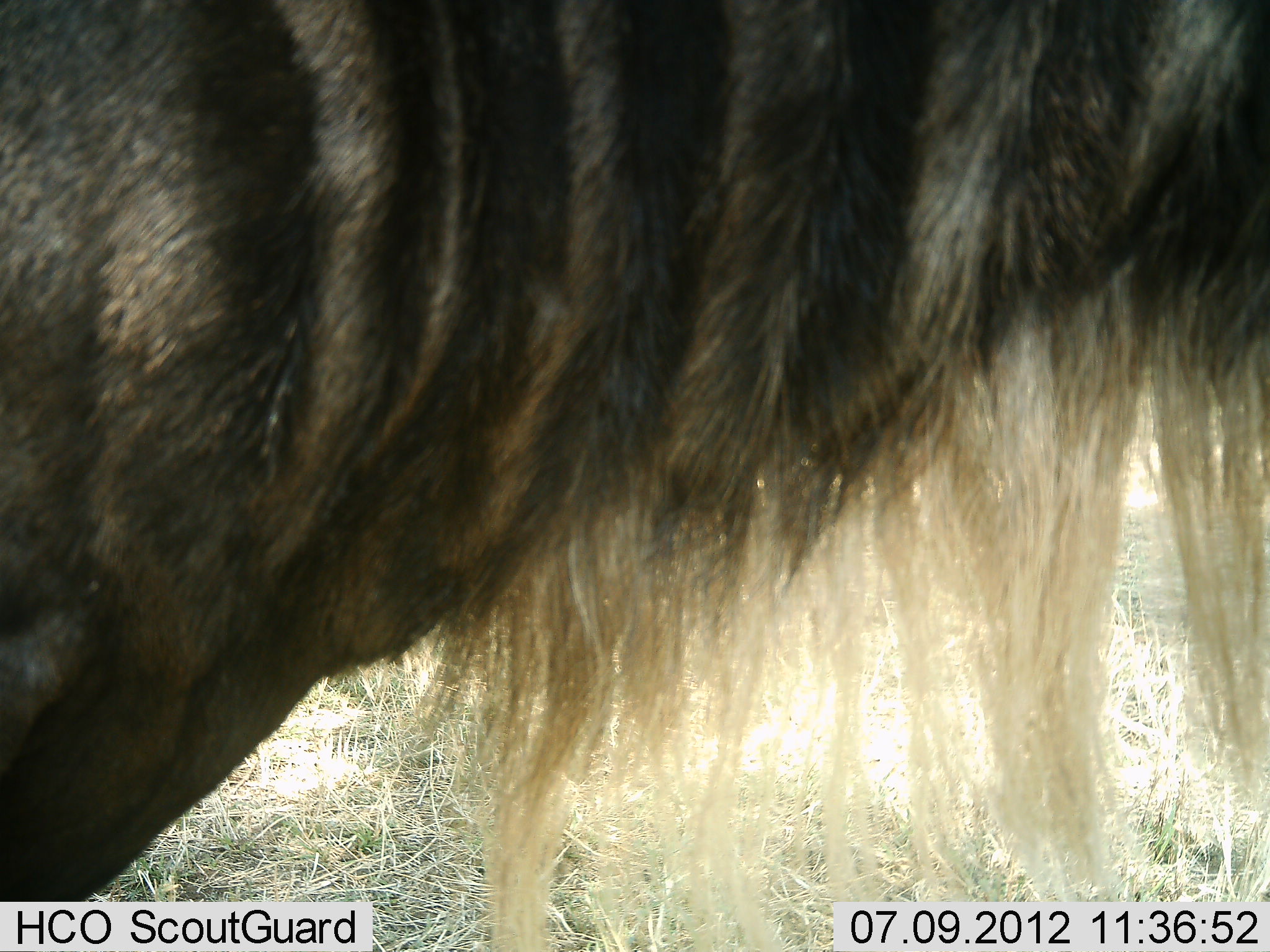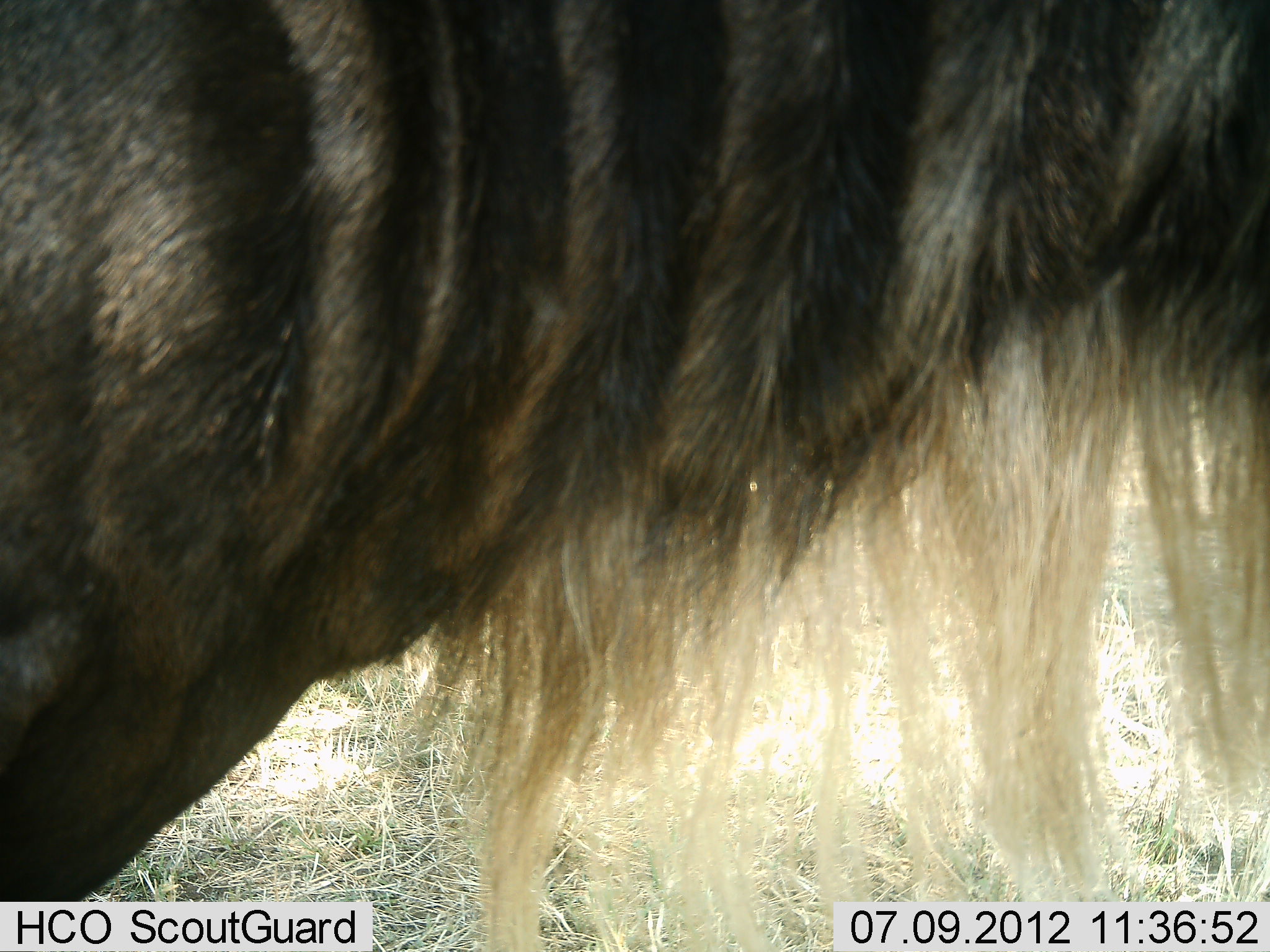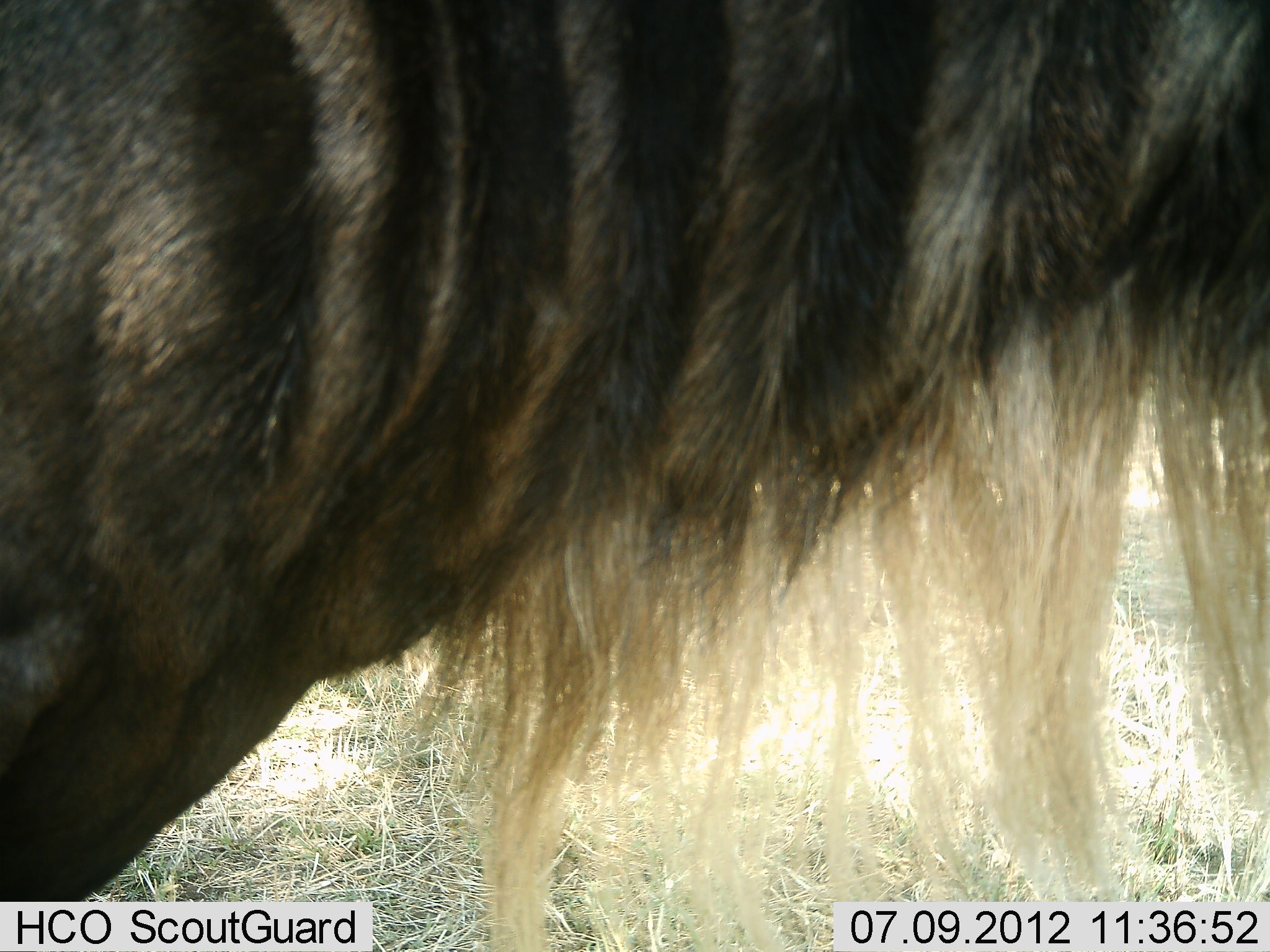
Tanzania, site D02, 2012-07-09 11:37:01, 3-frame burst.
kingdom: Animalia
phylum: Chordata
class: Mammalia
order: Artiodactyla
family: Bovidae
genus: Connochaetes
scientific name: Connochaetes taurinus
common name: blue wildebeest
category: wildebeest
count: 1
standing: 100%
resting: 0%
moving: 0%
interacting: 0%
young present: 0%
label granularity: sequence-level